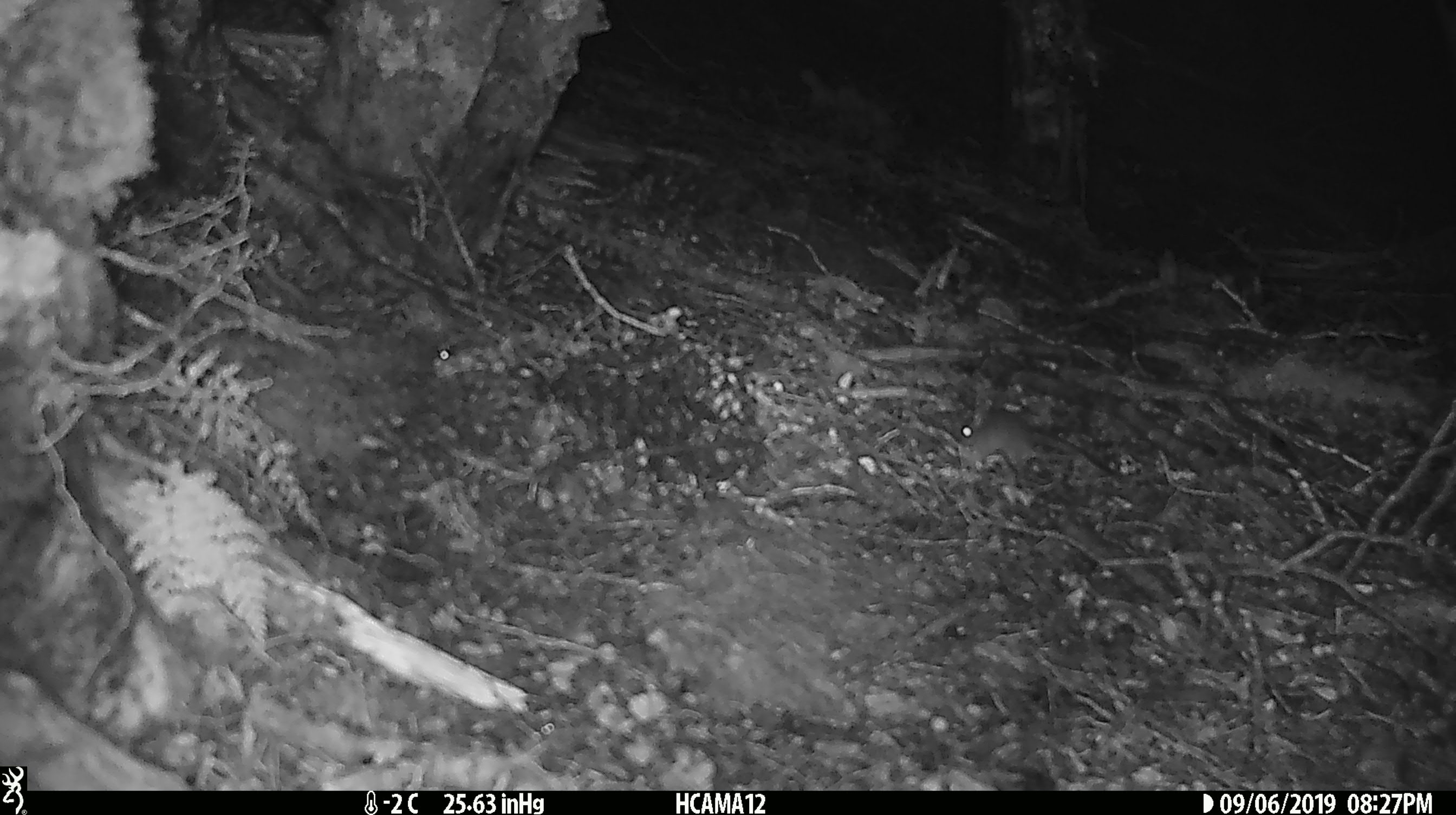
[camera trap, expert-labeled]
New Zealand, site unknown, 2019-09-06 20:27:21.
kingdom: Animalia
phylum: Chordata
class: Mammalia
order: Rodentia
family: Muridae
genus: Mus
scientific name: Mus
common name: mouse